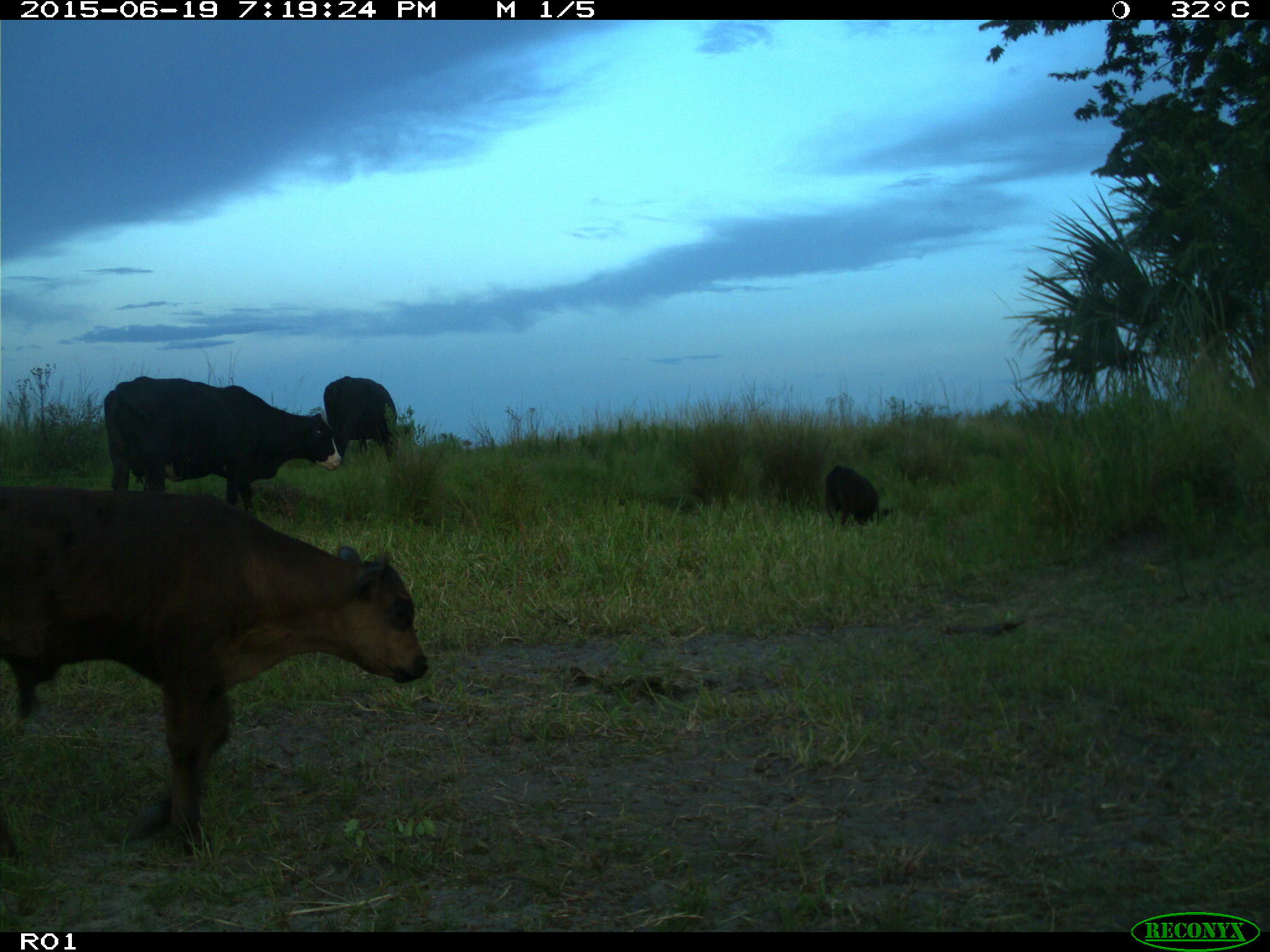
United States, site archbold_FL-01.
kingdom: Animalia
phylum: Chordata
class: Mammalia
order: Artiodactyla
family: Bovidae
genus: Bos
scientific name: Bos taurus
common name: domestic cow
Bos taurus (domestic cow).